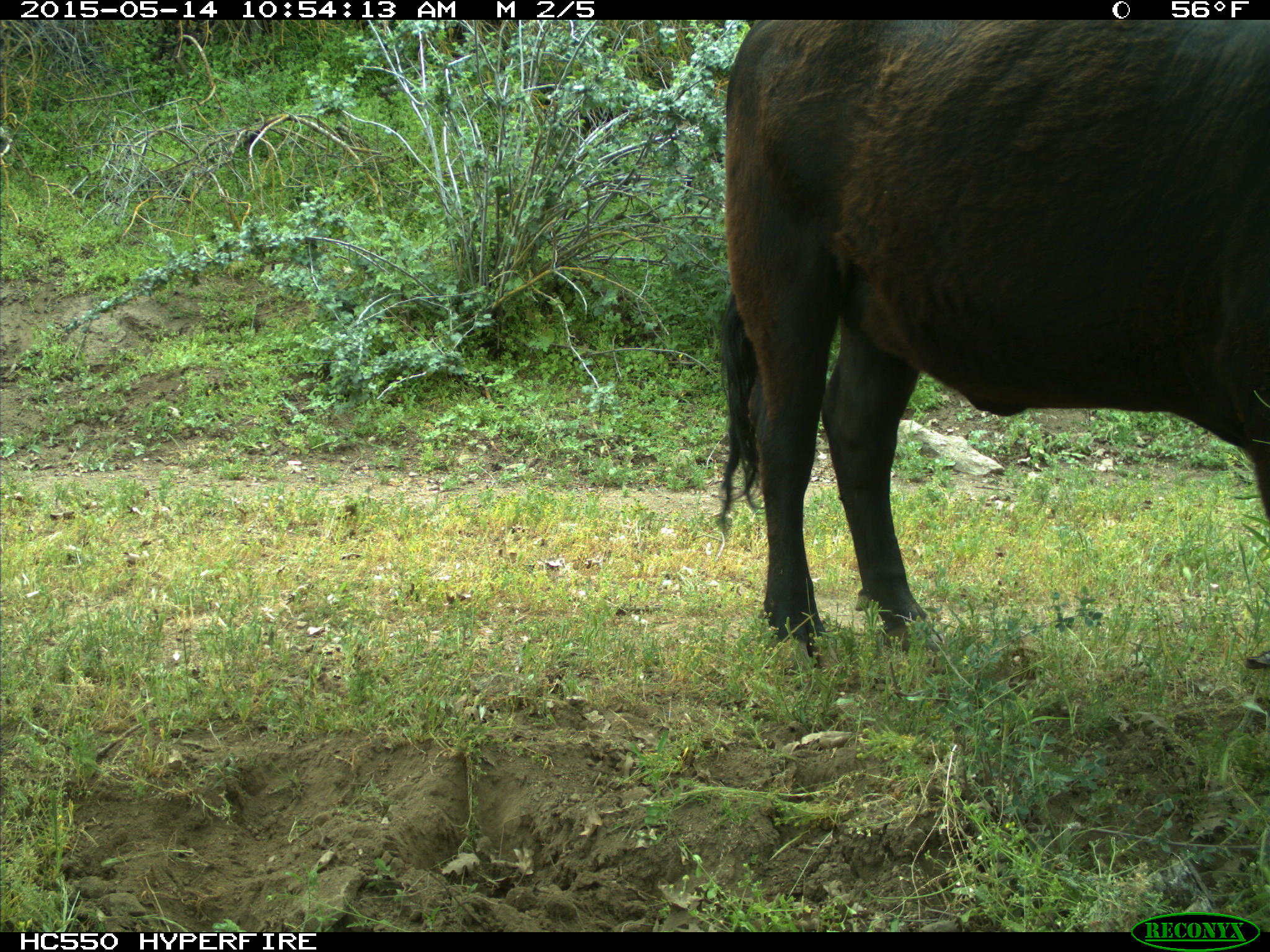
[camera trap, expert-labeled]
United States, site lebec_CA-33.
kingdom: Animalia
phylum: Chordata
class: Mammalia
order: Artiodactyla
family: Bovidae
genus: Bos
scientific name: Bos taurus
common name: domestic cow